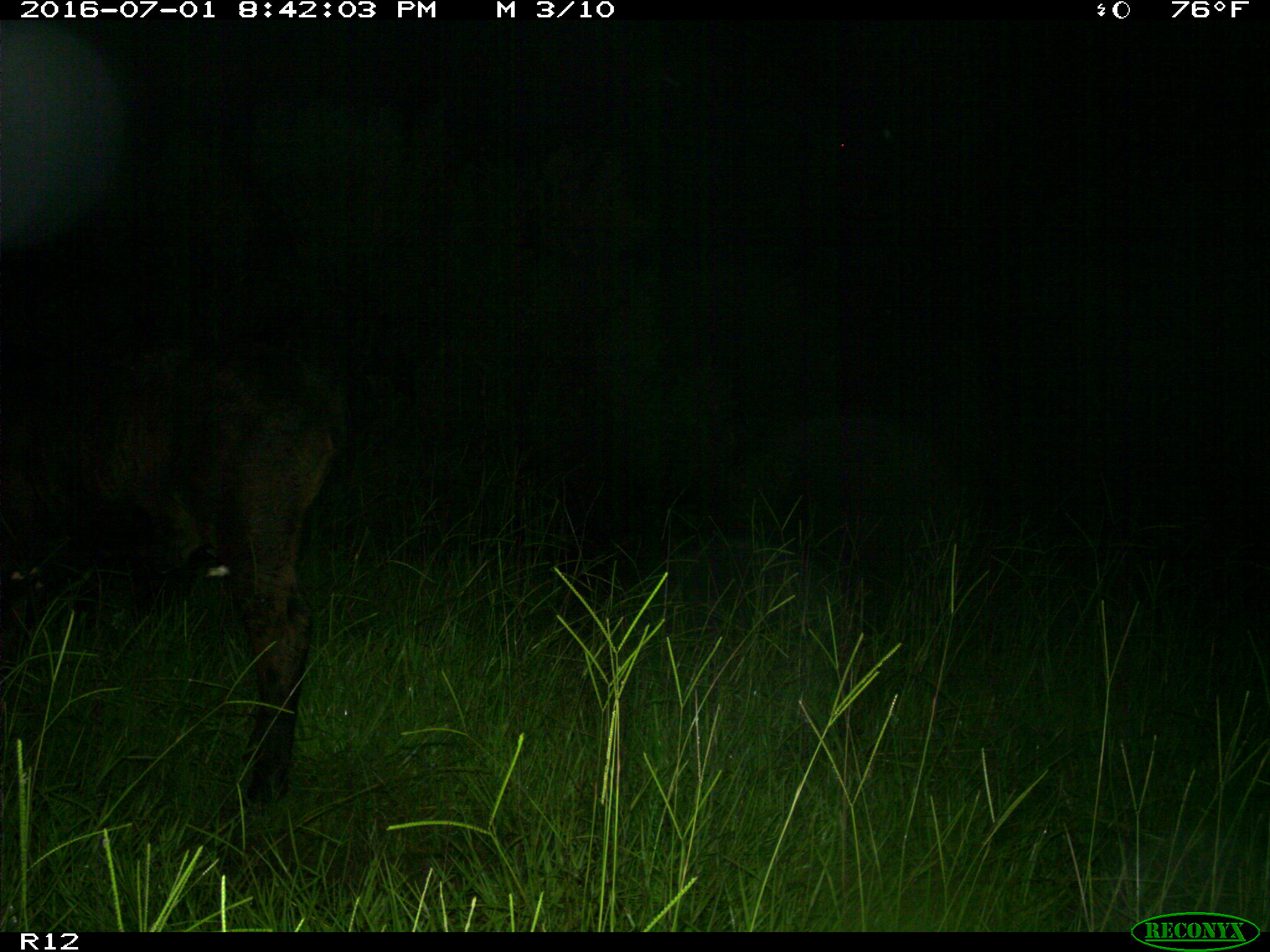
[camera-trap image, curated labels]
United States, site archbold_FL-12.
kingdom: Animalia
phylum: Chordata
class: Mammalia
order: Artiodactyla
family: Bovidae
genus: Bos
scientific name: Bos taurus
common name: domestic cow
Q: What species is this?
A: Bos taurus (domestic cow).